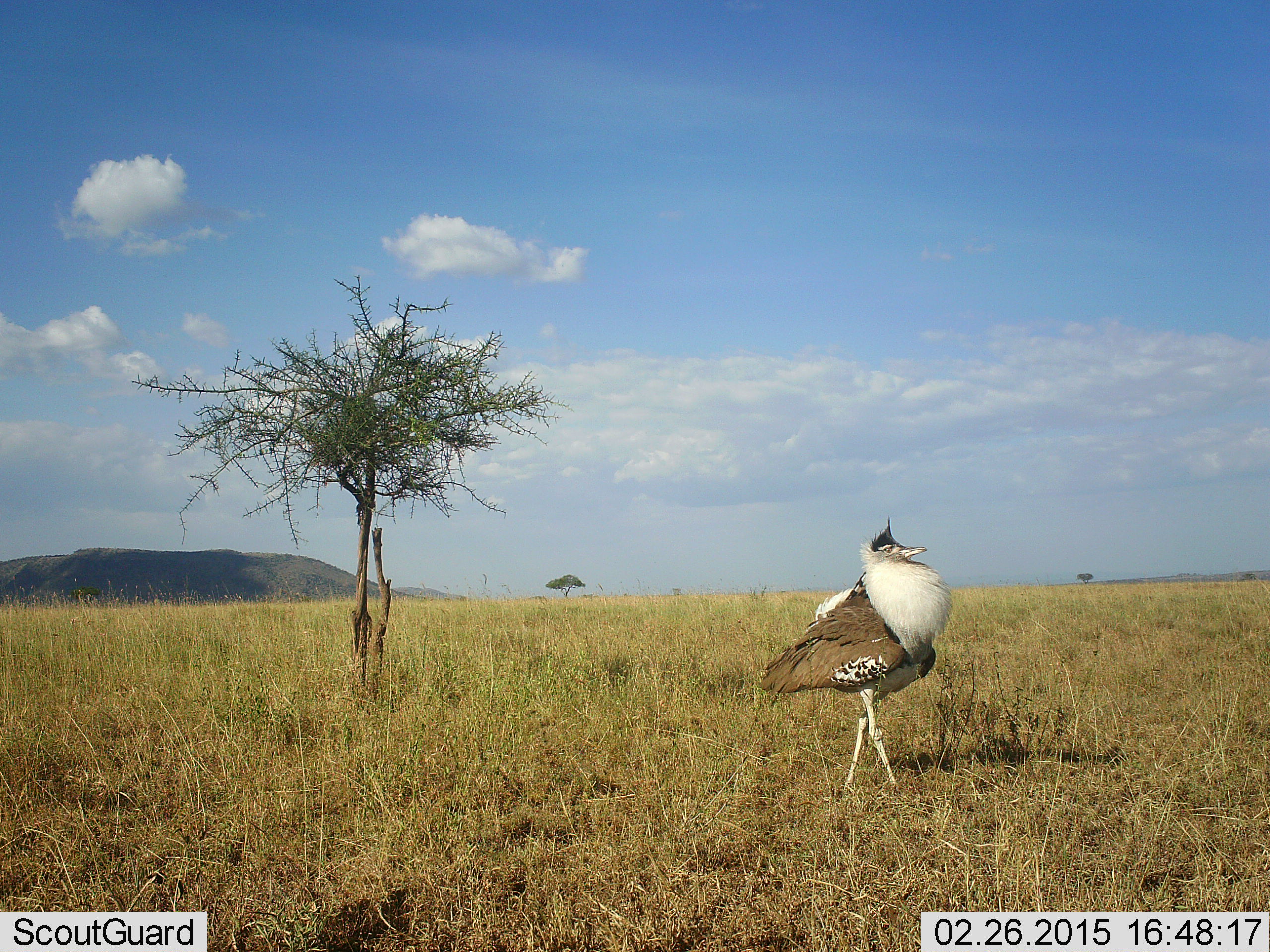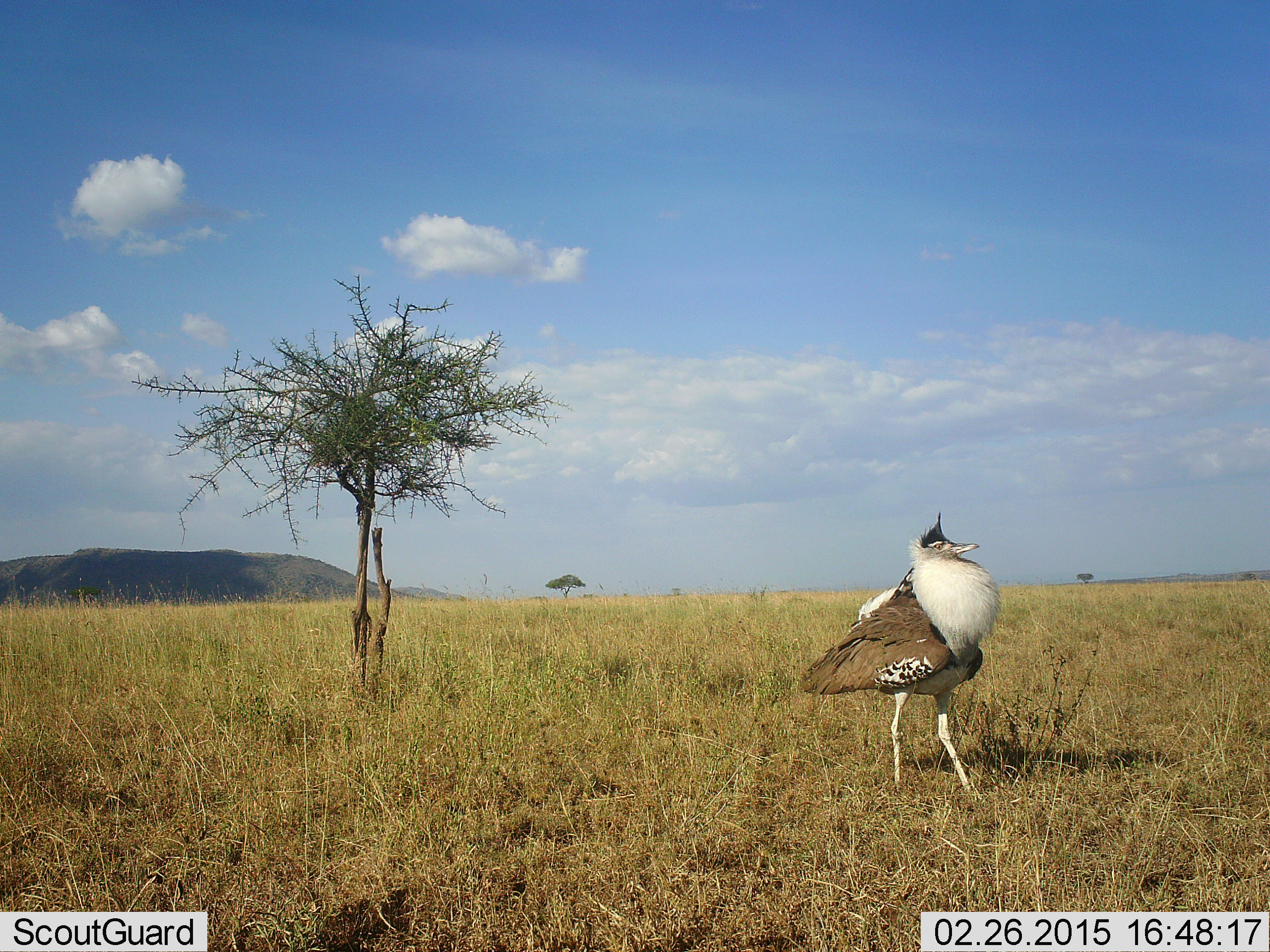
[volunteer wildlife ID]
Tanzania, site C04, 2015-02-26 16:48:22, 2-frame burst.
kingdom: Animalia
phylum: Chordata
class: Aves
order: Otidiformes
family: Otididae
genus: Ardeotis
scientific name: Ardeotis kori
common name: kori bustard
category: koribustard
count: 1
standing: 50%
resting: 0%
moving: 60%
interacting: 20%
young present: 0%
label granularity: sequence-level